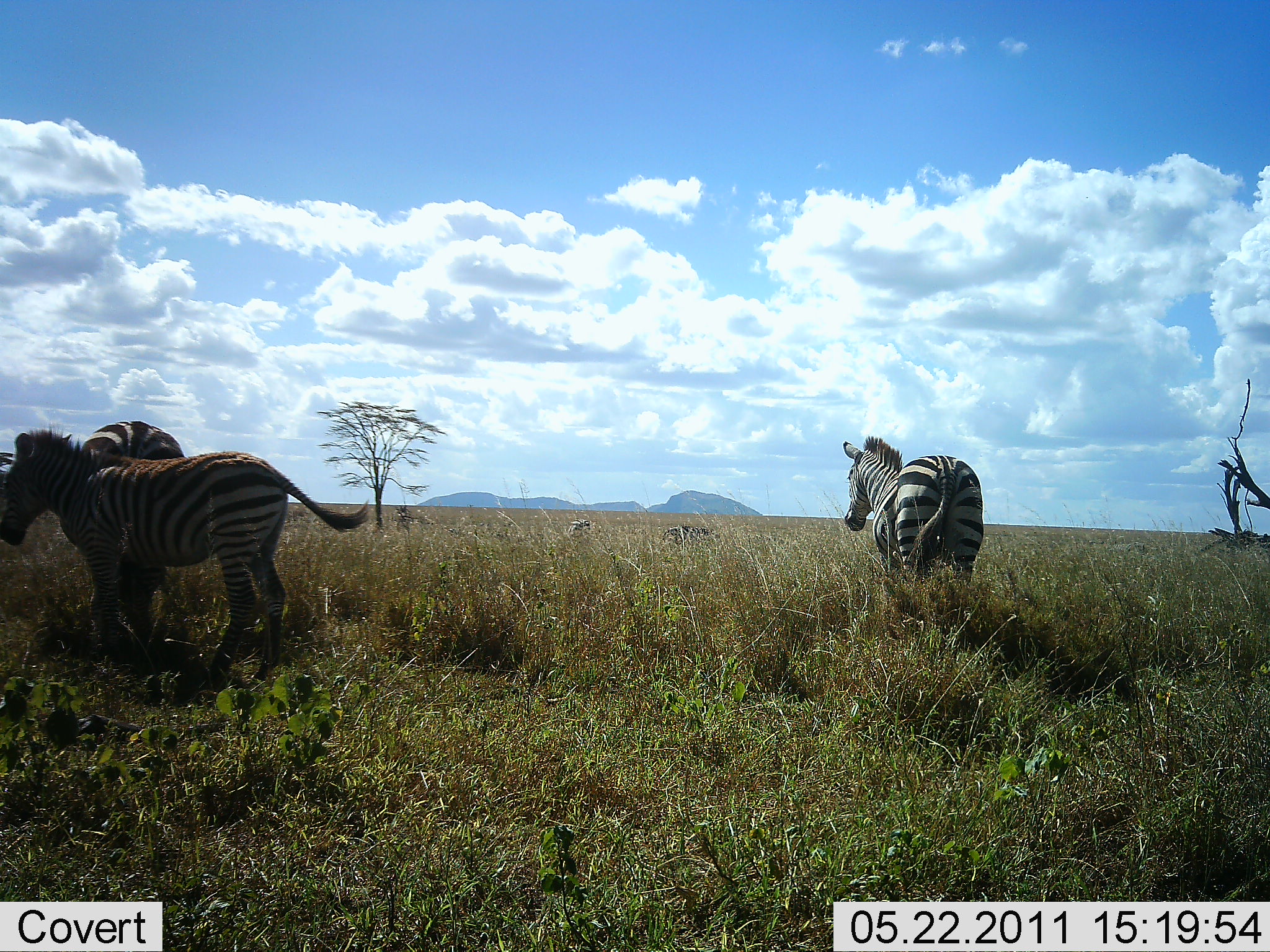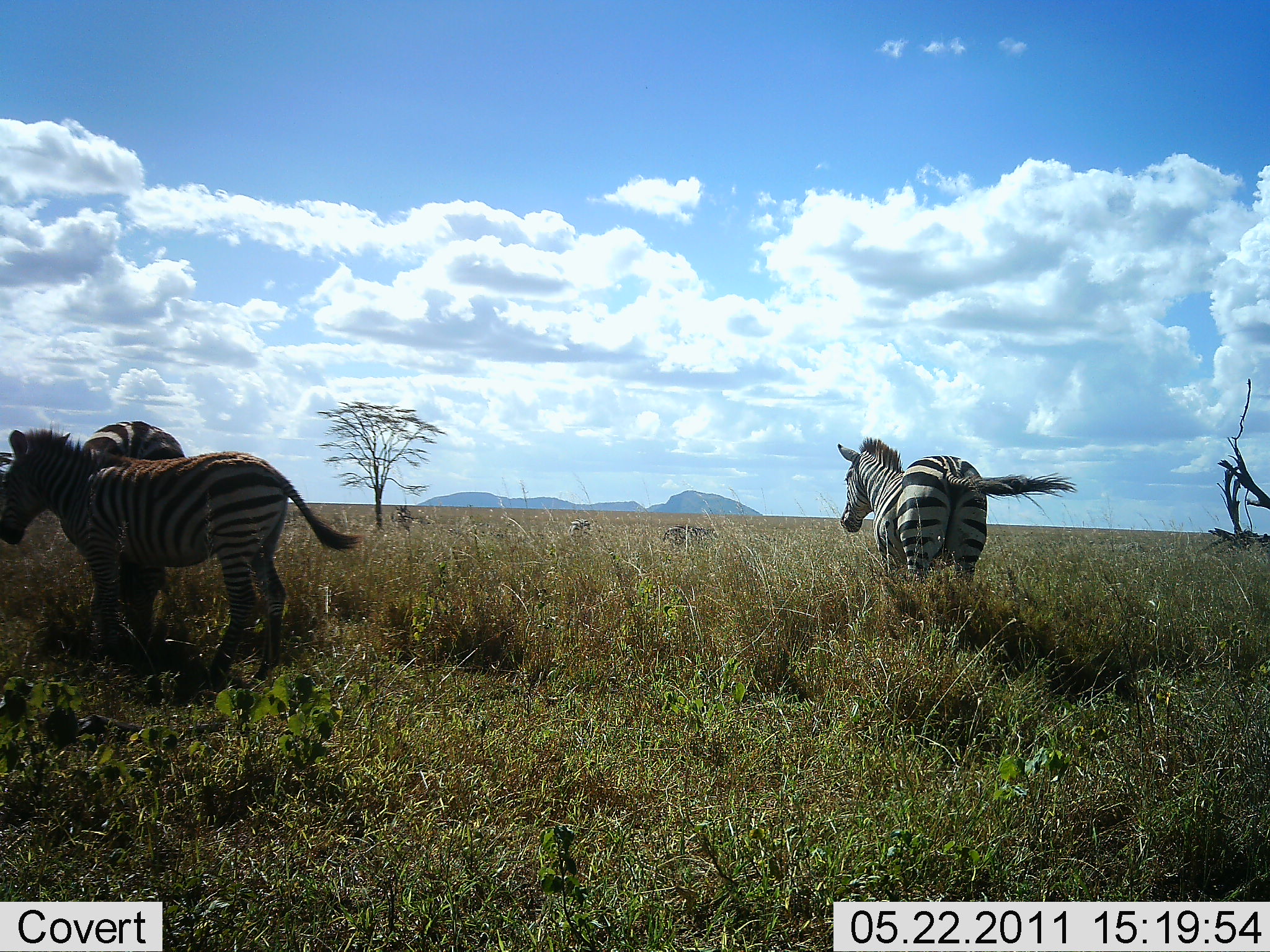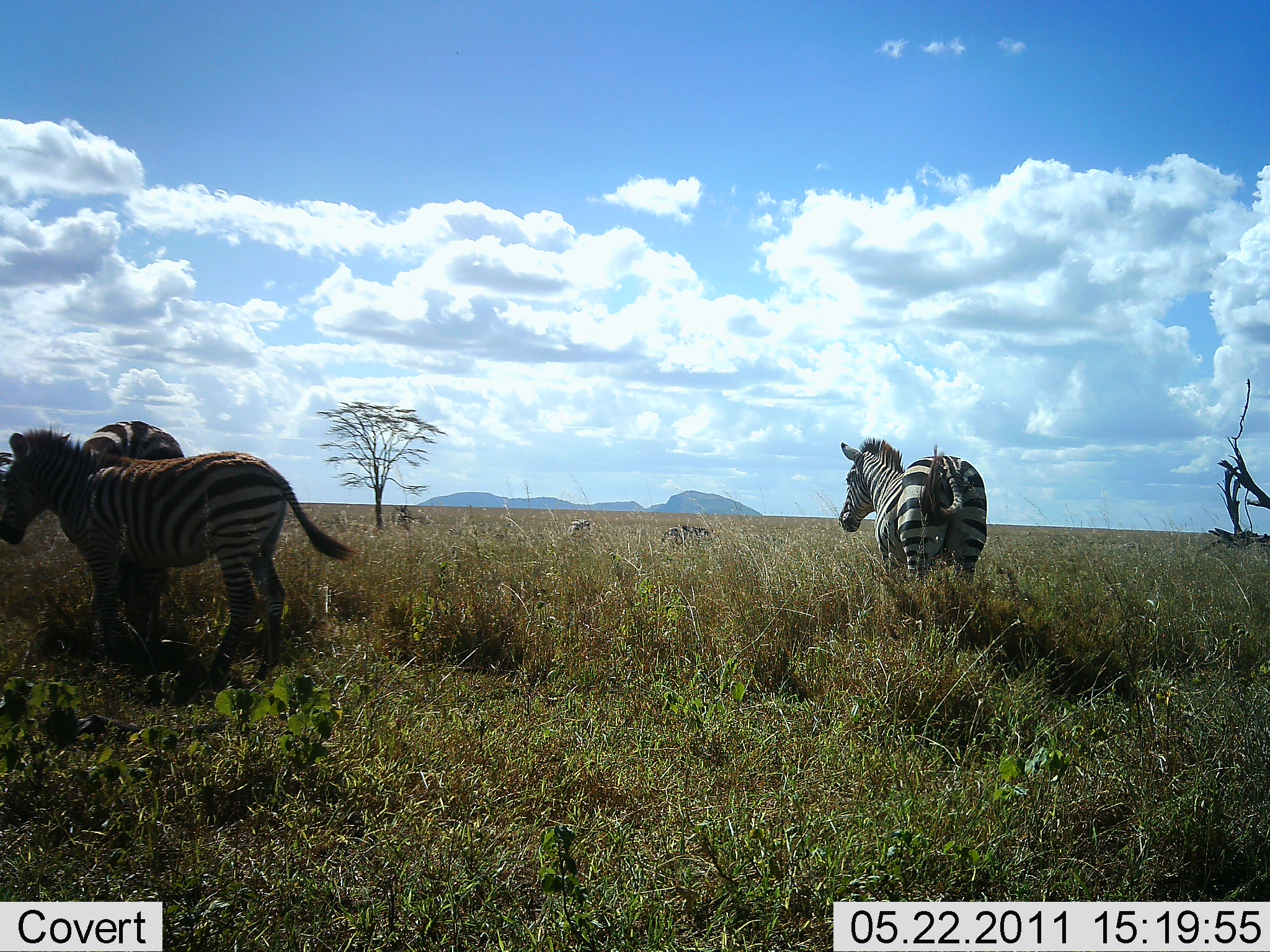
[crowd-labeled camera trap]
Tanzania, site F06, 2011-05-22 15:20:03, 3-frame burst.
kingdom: Animalia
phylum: Chordata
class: Mammalia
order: Perissodactyla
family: Equidae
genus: Equus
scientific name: Equus quagga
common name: plains zebra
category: zebra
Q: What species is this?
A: Zebra (plains zebra) (Equus quagga).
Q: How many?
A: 3.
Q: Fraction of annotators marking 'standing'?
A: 82%.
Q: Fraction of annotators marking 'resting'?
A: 0%.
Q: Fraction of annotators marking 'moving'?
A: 18%.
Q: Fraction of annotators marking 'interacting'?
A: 0%.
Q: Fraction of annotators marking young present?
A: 0%.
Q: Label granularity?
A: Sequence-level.